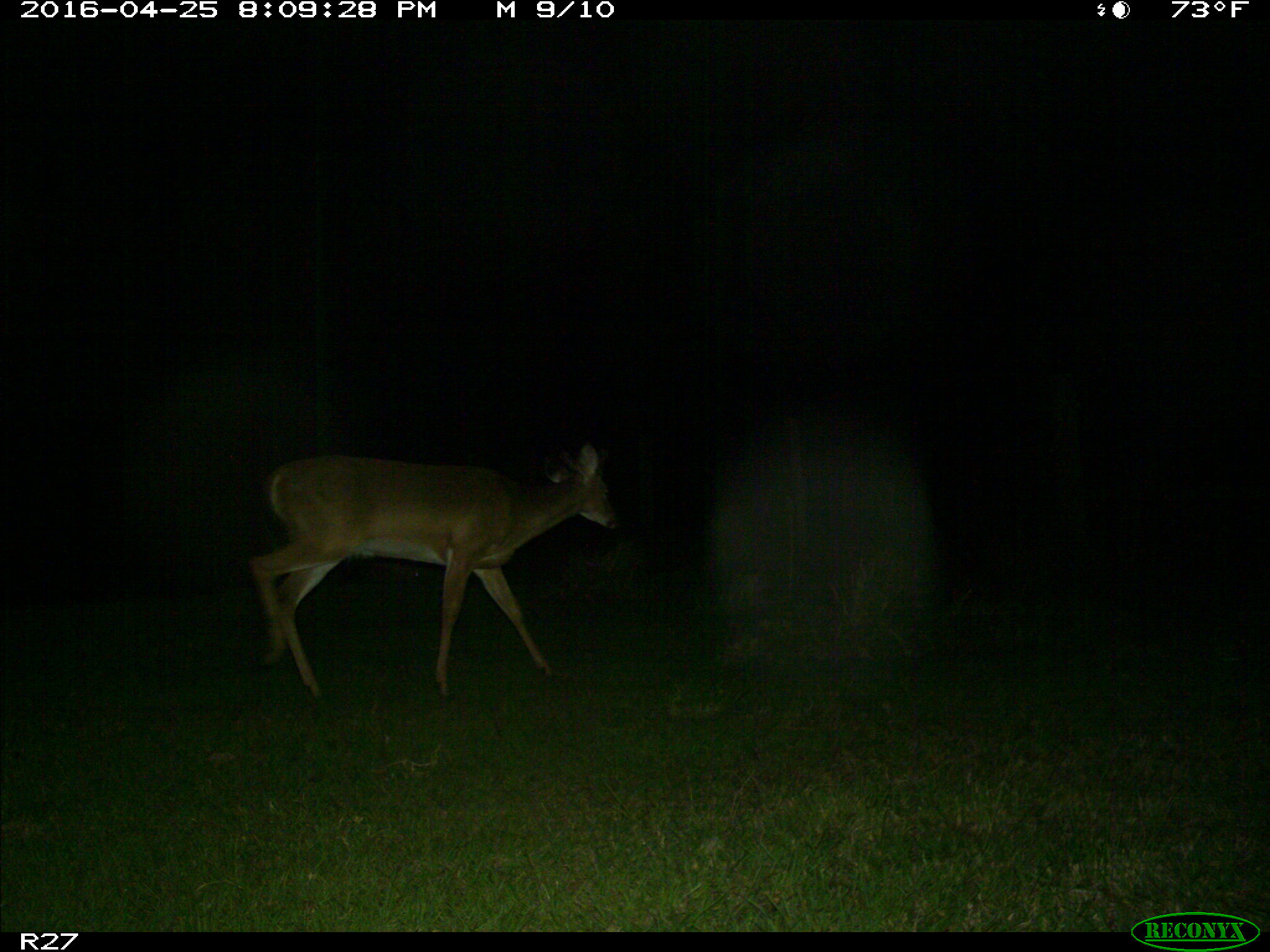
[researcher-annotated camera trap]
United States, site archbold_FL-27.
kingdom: Animalia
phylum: Chordata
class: Mammalia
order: Artiodactyla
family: Cervidae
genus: Odocoileus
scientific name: Odocoileus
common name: deer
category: unidentified deer